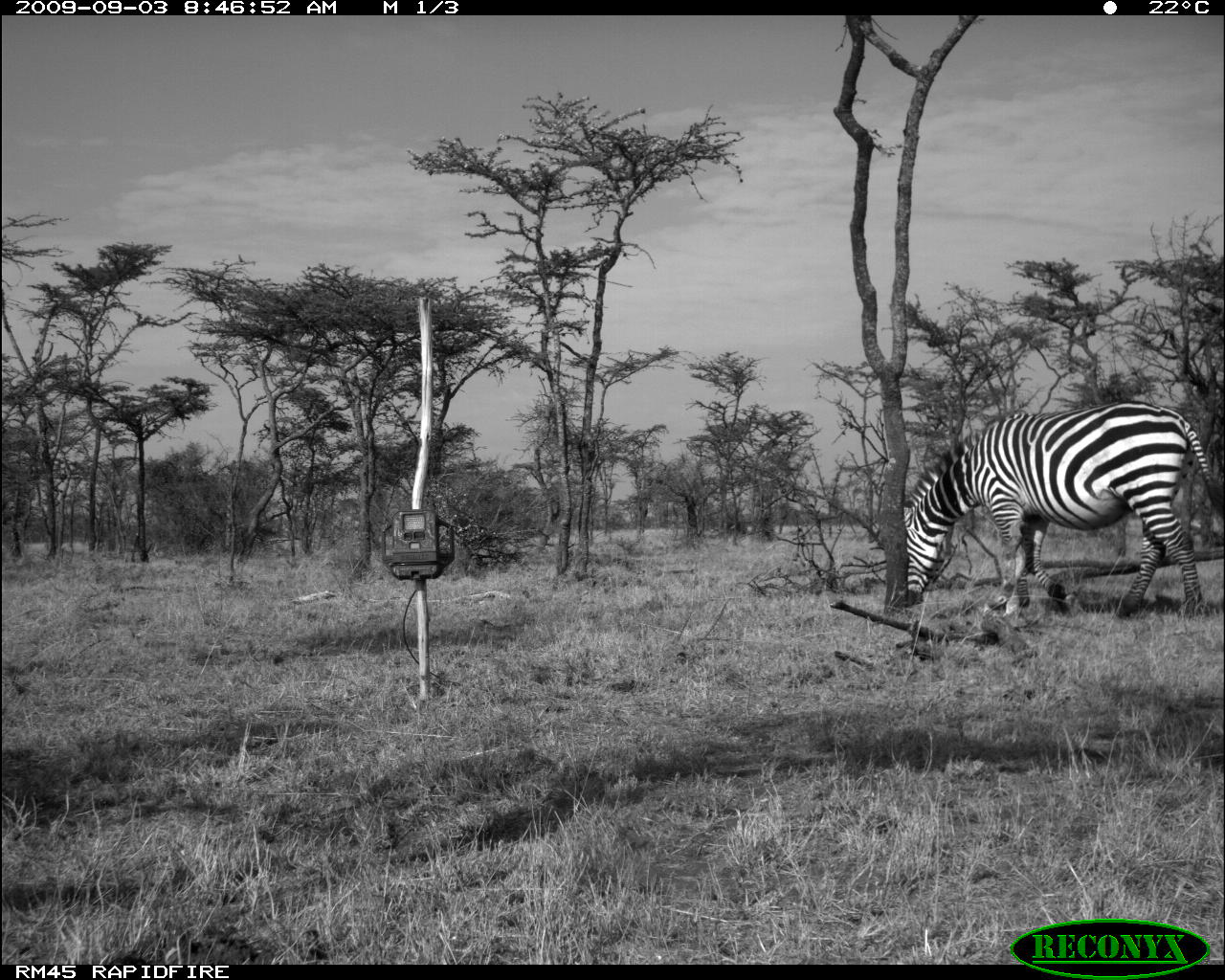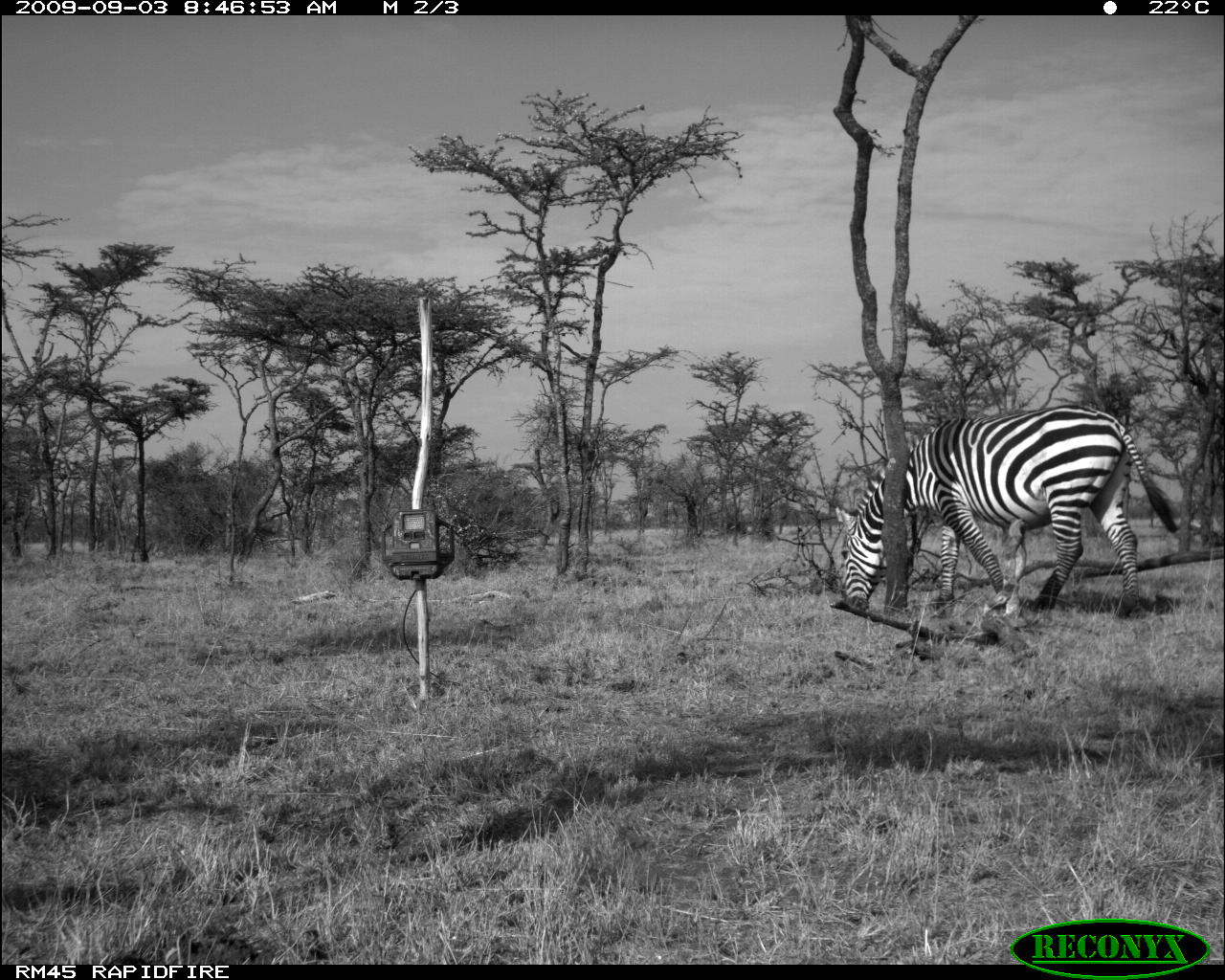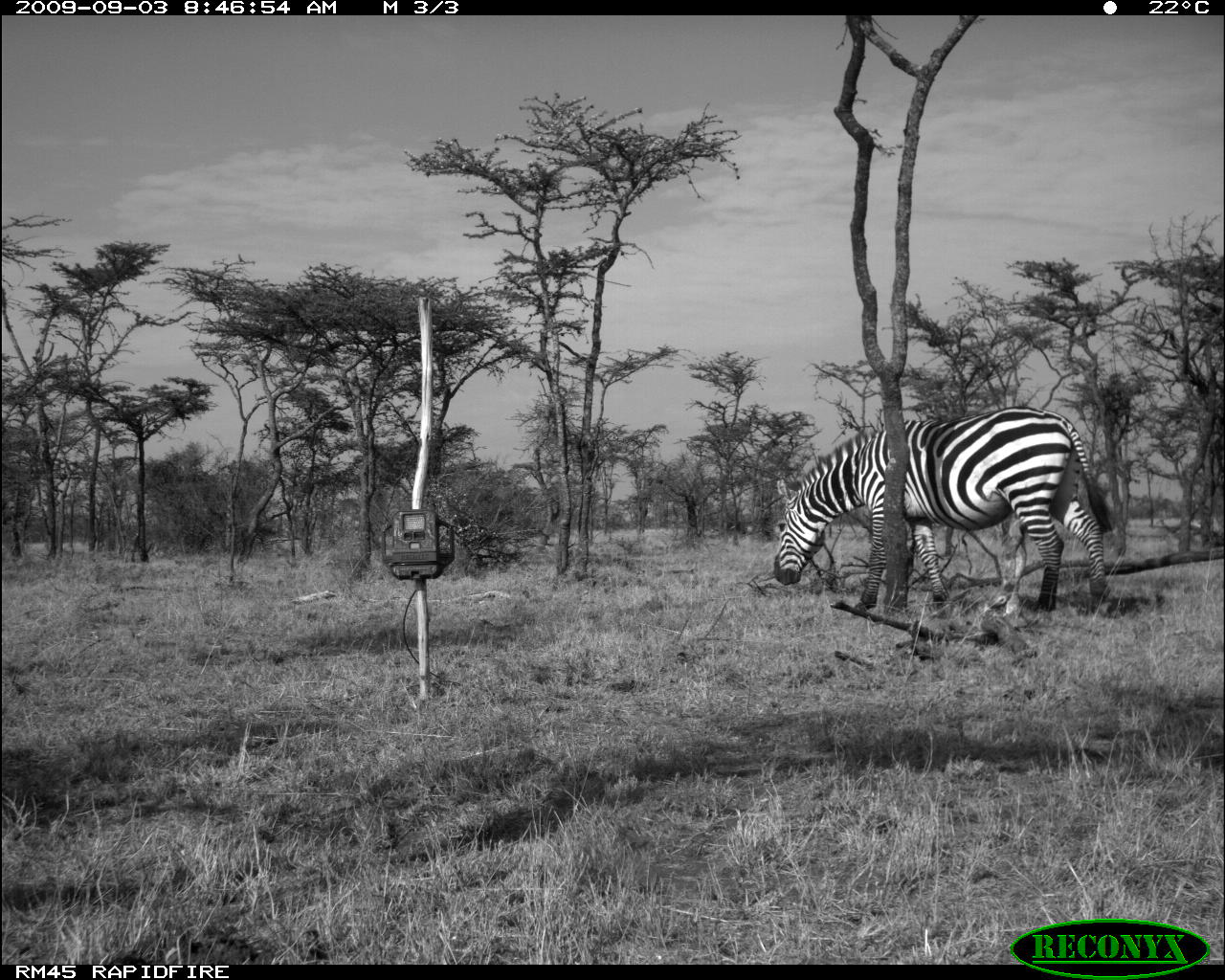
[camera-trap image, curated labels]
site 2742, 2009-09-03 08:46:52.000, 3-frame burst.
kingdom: Animalia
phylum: Chordata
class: Mammalia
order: Perissodactyla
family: Equidae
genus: Equus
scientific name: Equus quagga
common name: plains zebra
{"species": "Equus quagga (plains zebra)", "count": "1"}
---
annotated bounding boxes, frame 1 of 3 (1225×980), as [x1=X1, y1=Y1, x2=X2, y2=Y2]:
equus quagga: [x1=903, y1=401, x2=1220, y2=623]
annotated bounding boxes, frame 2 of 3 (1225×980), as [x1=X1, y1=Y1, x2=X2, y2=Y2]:
equus quagga: [x1=827, y1=401, x2=1175, y2=616]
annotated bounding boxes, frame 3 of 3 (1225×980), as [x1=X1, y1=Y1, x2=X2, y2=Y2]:
equus quagga: [x1=770, y1=406, x2=1115, y2=620]